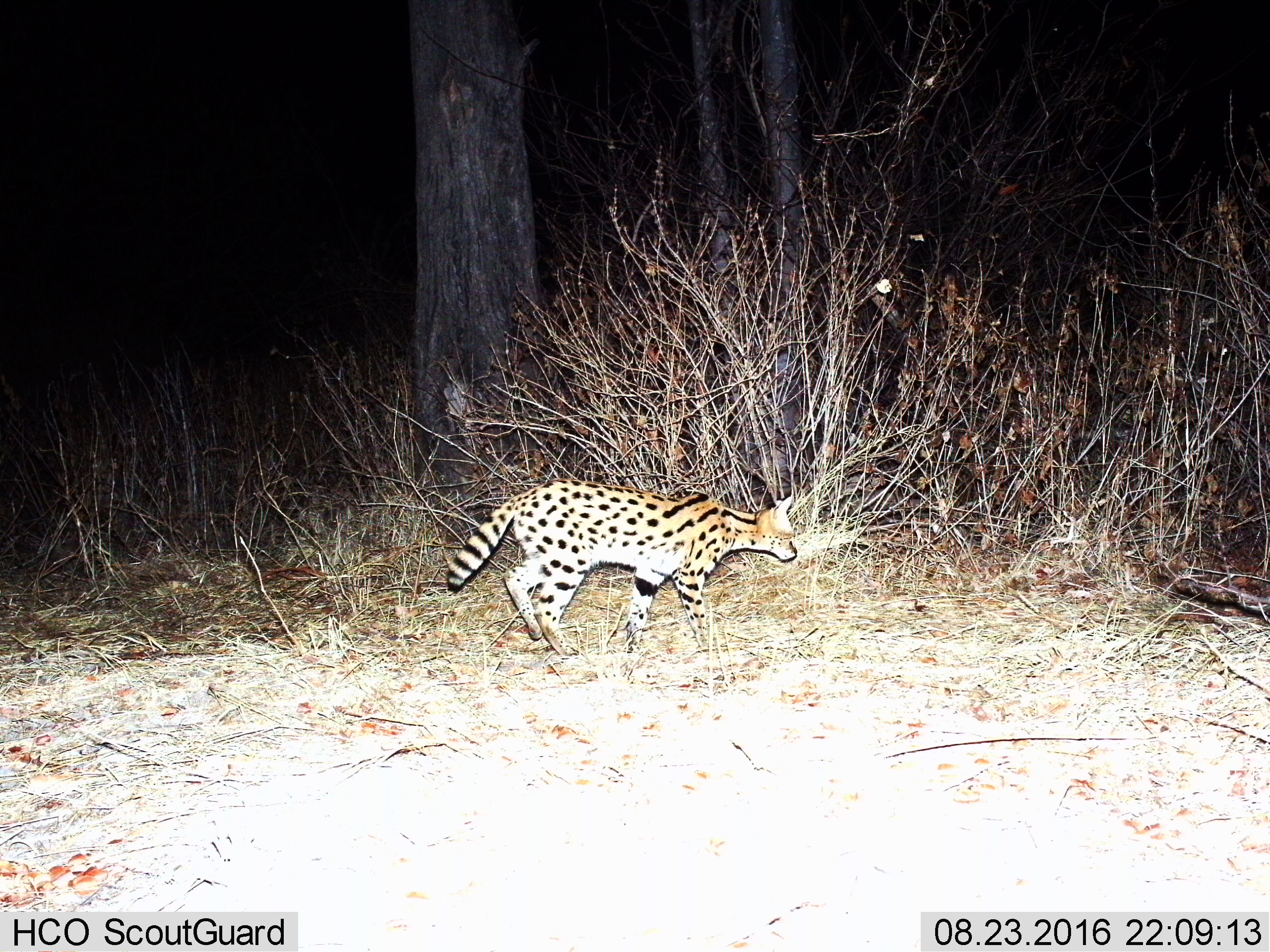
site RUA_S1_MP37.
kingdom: Animalia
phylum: Chordata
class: Mammalia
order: Carnivora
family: Felidae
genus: Leptailurus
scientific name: Leptailurus serval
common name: serval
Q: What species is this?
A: Serval (Leptailurus serval).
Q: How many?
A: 1.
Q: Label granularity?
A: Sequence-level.